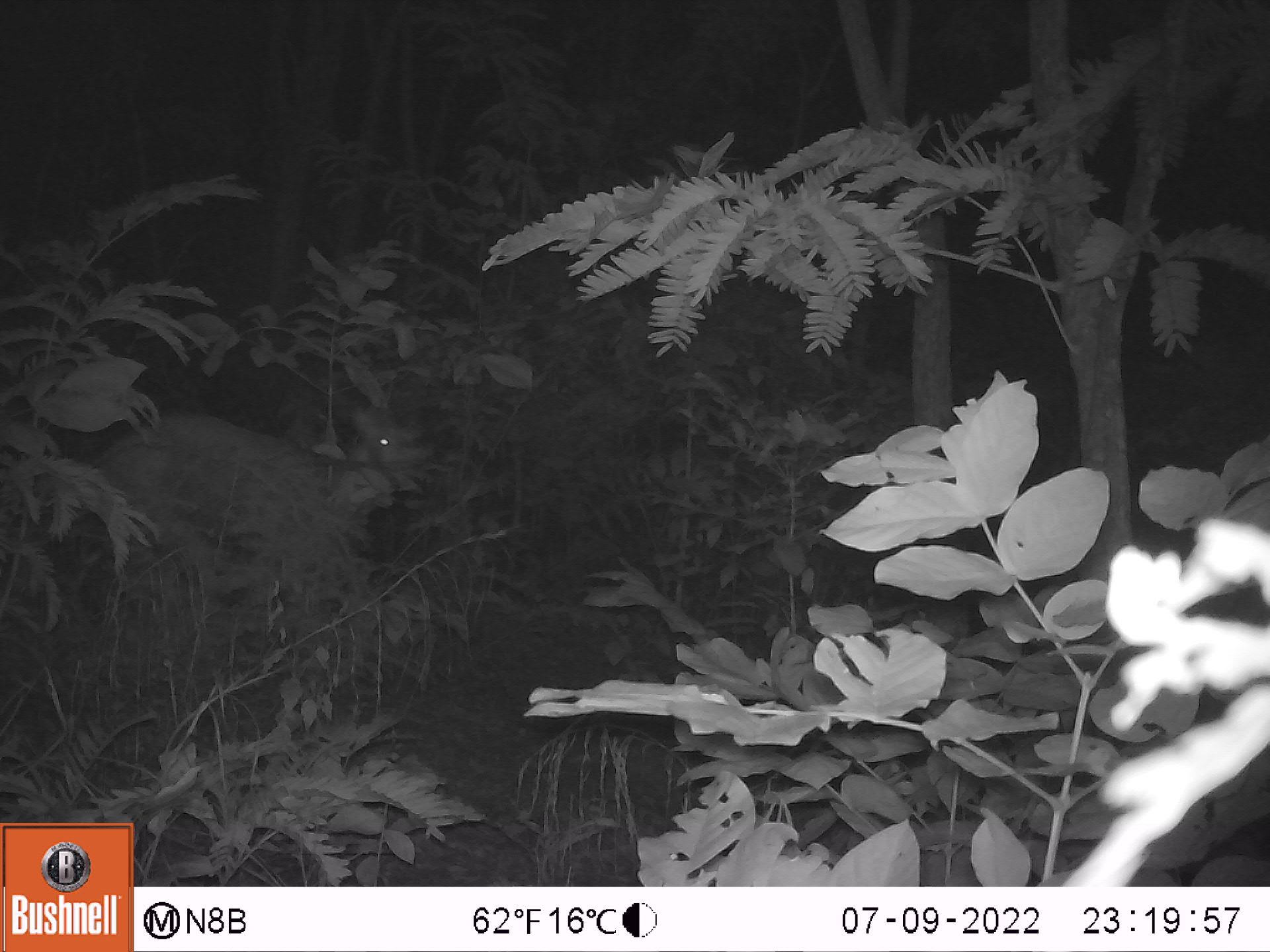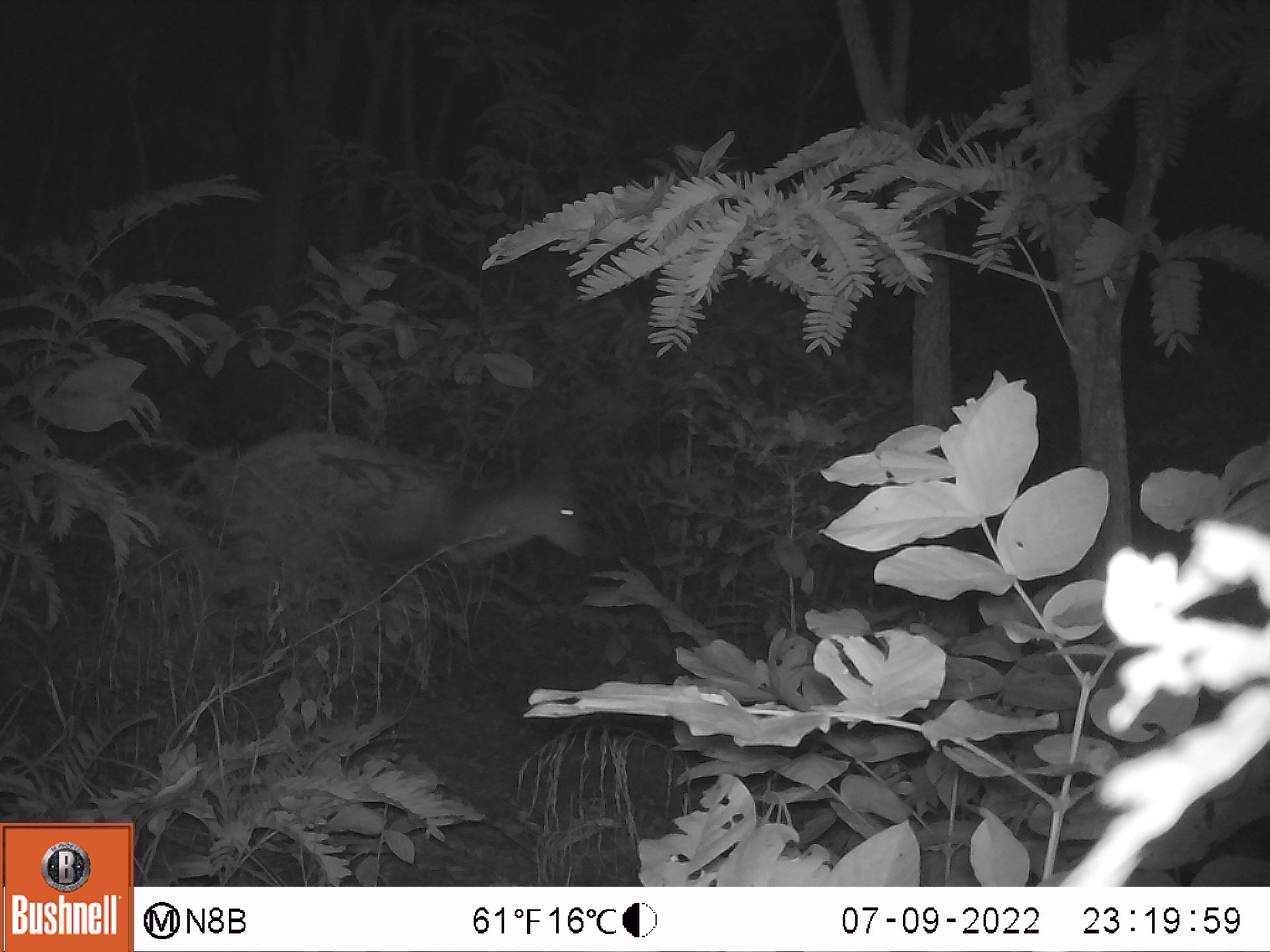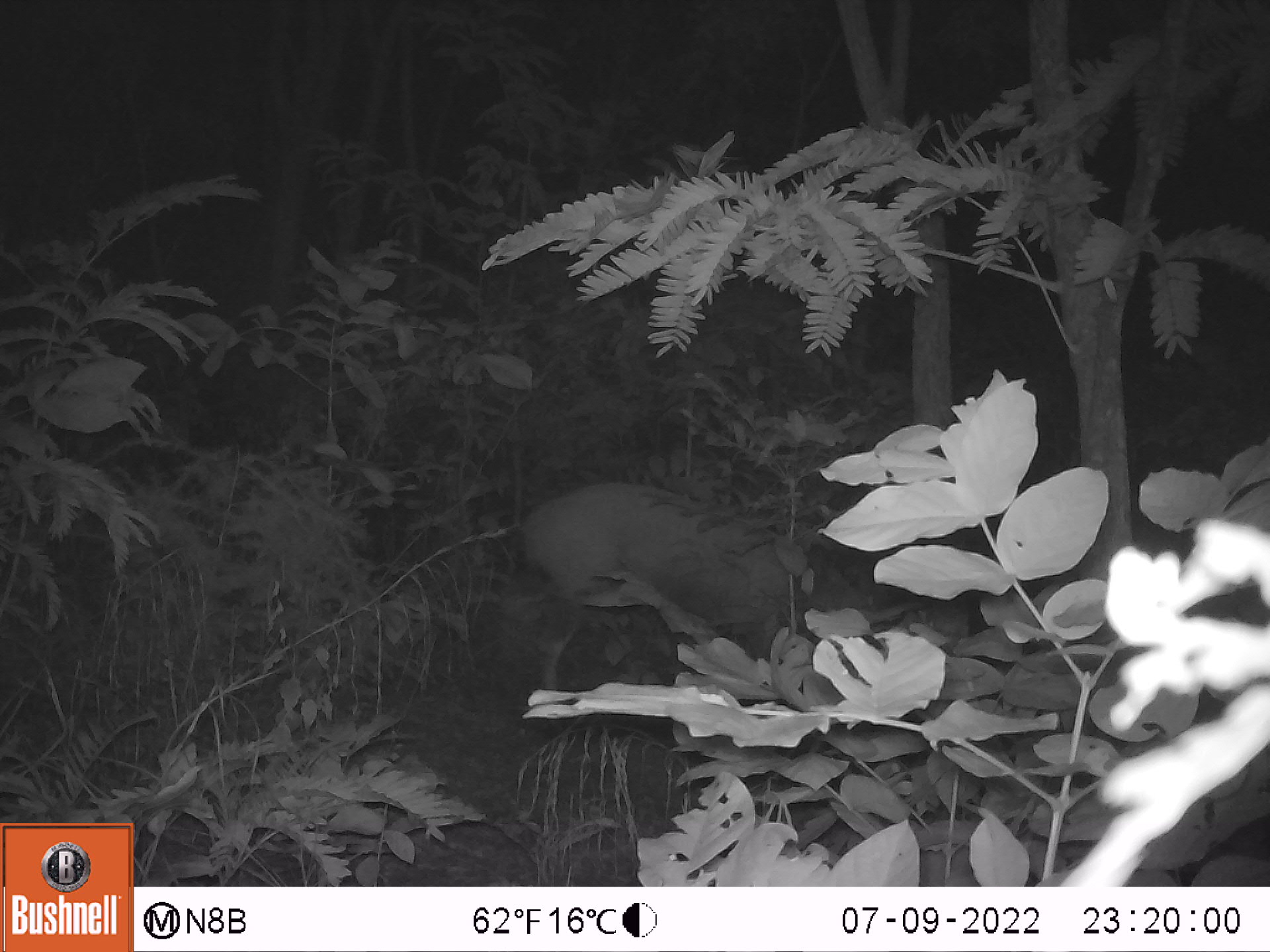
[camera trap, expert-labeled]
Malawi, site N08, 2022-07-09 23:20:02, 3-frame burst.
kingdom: Animalia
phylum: Chordata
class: Mammalia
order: Artiodactyla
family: Bovidae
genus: Tragelaphus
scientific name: Tragelaphus sylvaticus sylvaticus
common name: cape bushbuck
Cape bushbuck (Tragelaphus sylvaticus sylvaticus), count 1.